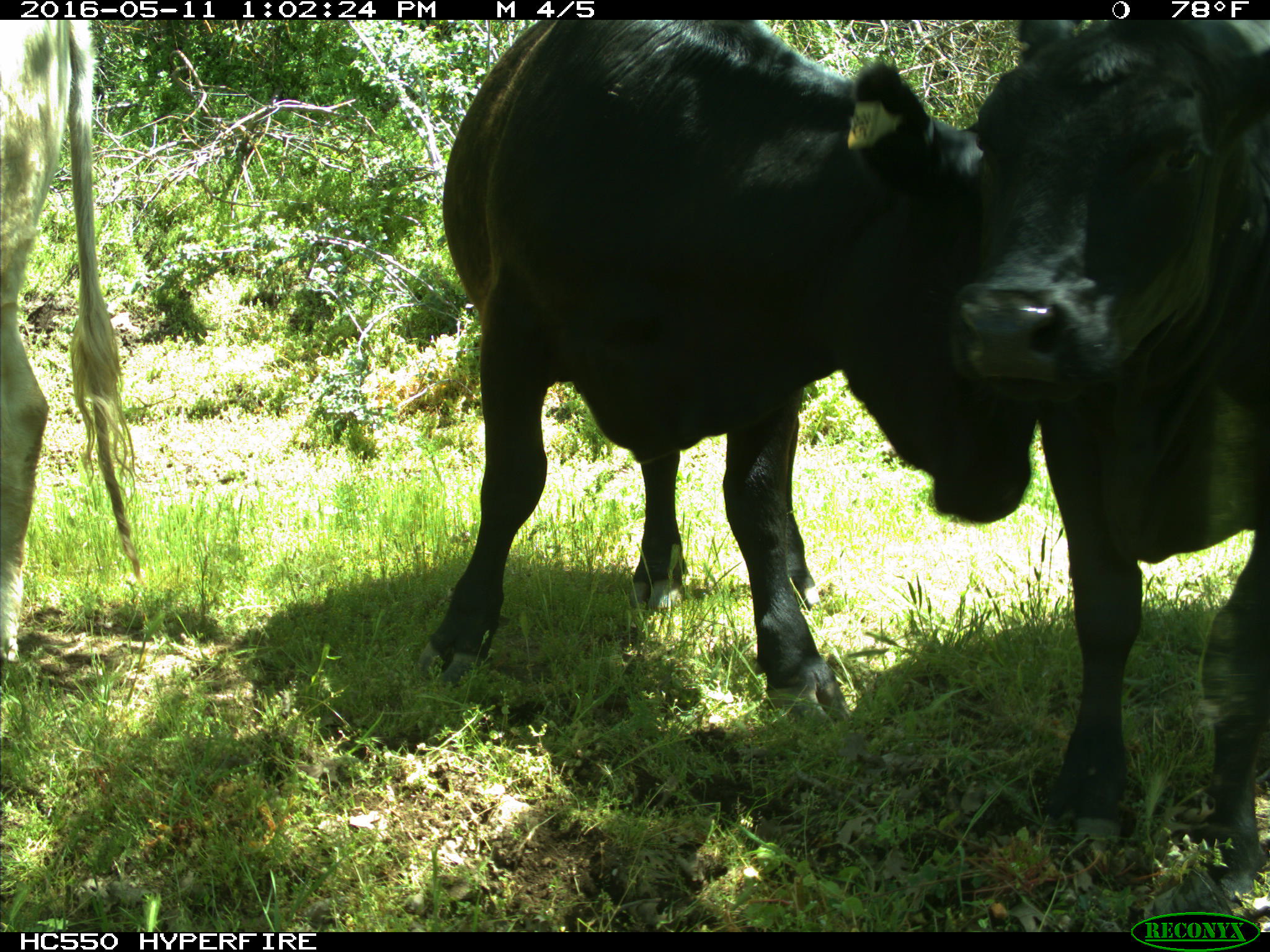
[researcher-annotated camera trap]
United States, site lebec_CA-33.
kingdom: Animalia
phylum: Chordata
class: Mammalia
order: Artiodactyla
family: Bovidae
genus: Bos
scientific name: Bos taurus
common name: domestic cow